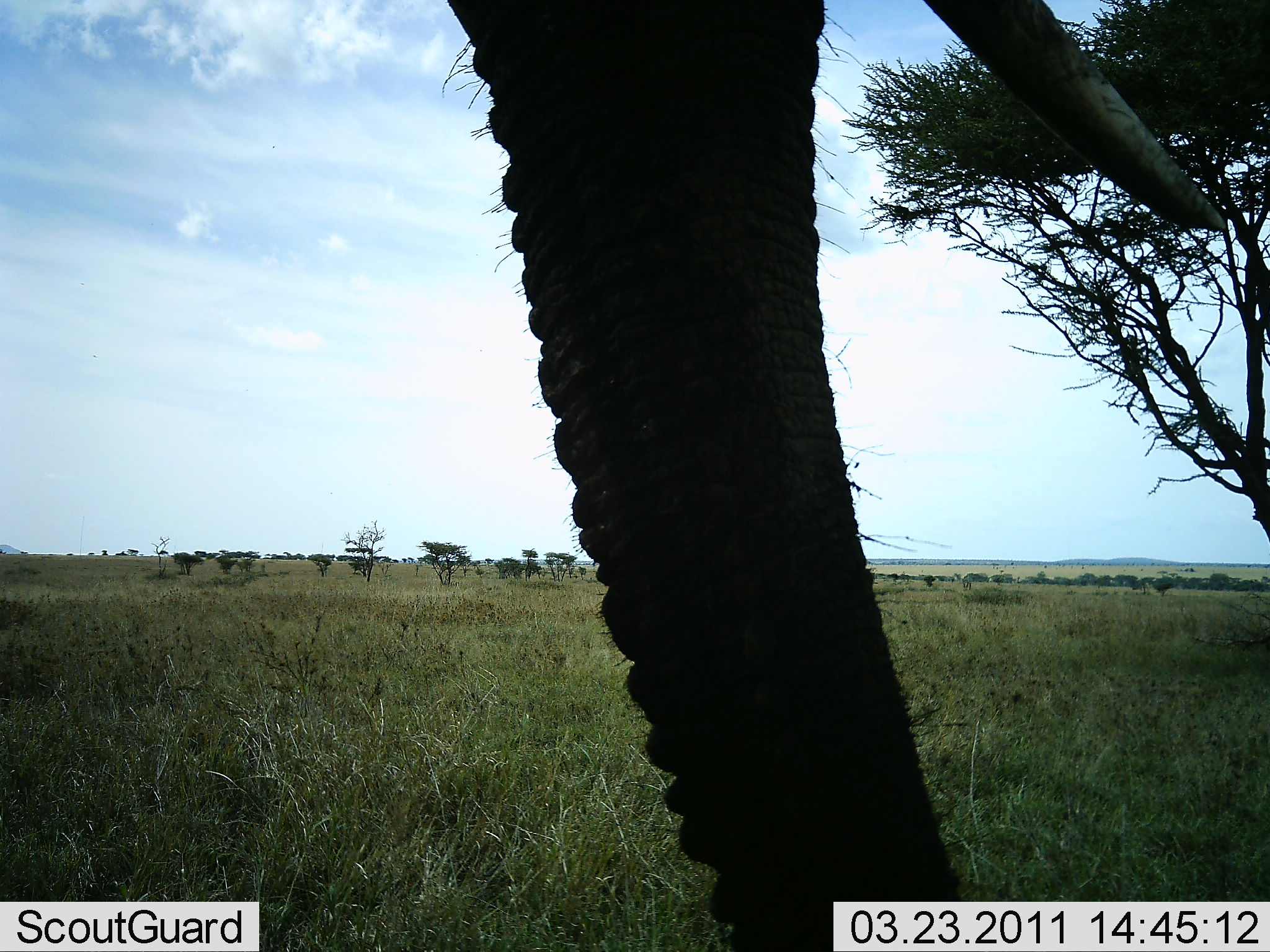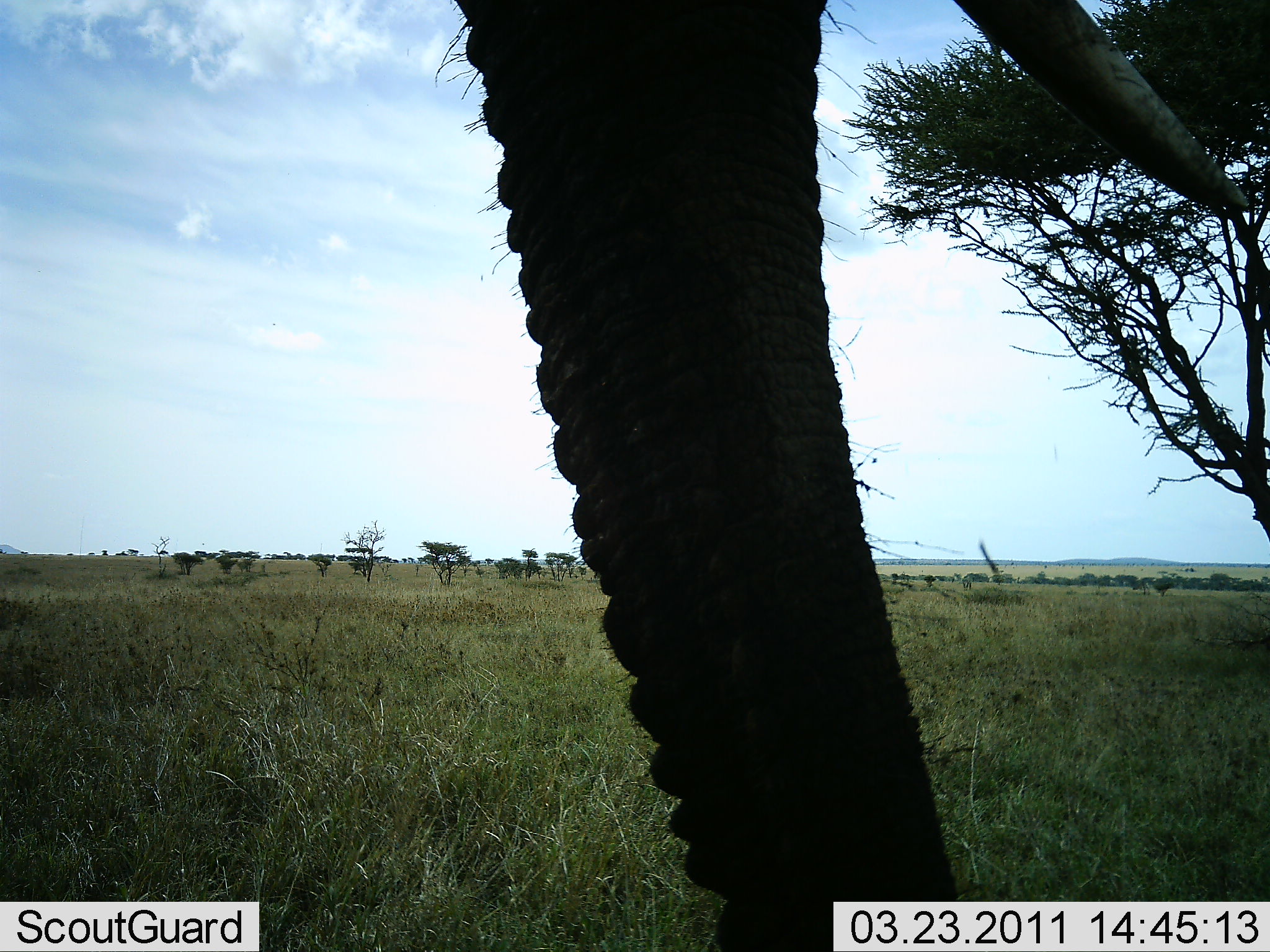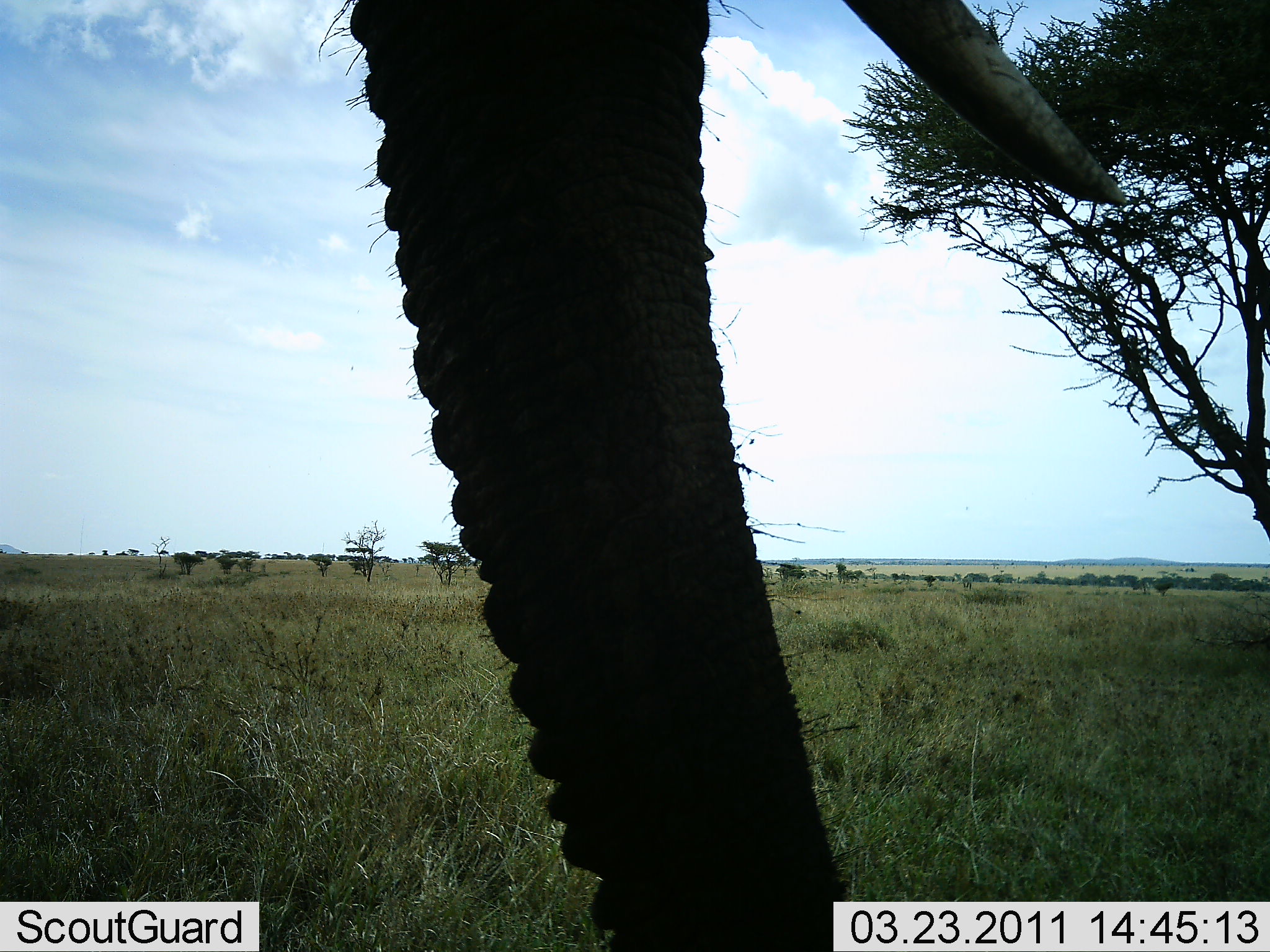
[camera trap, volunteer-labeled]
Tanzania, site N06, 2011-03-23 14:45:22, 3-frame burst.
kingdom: Animalia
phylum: Chordata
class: Mammalia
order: Proboscidea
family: Elephantidae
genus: Loxodonta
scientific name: Loxodonta africana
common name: african bush elephant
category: elephant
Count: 1.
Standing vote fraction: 92%.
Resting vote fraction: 0%.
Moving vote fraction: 8%.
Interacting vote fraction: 0%.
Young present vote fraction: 0%.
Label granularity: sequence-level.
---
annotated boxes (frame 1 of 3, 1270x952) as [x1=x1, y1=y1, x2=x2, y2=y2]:
animal: [x1=441, y1=0, x2=1231, y2=952]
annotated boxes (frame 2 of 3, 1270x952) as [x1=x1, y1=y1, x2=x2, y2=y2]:
animal: [x1=433, y1=0, x2=1259, y2=951]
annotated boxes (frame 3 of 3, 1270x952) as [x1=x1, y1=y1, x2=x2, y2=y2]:
animal: [x1=320, y1=0, x2=1134, y2=952]